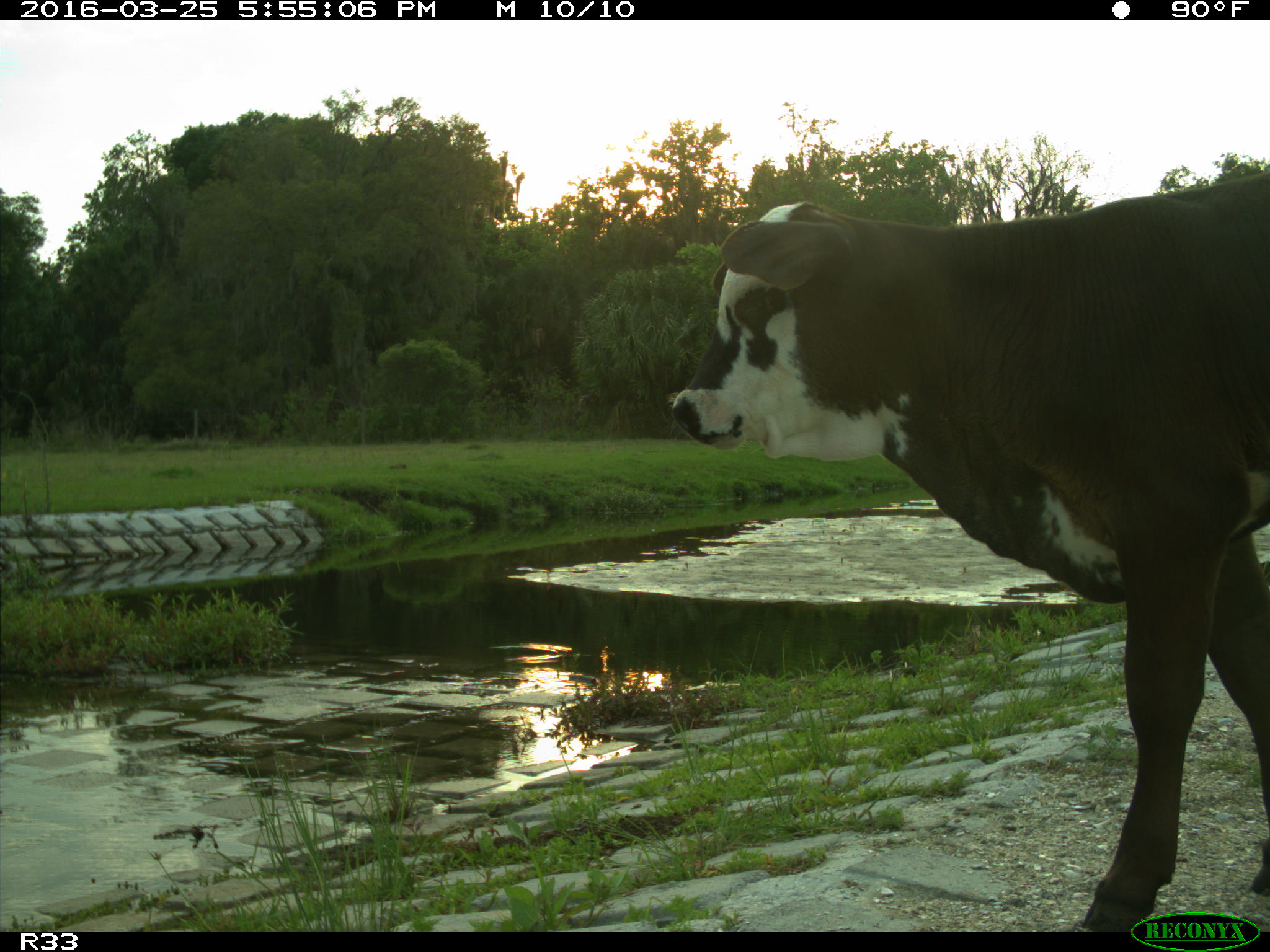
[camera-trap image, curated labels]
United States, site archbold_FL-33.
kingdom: Animalia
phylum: Chordata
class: Mammalia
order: Artiodactyla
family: Bovidae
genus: Bos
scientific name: Bos taurus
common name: domestic cow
Bos taurus (domestic cow).